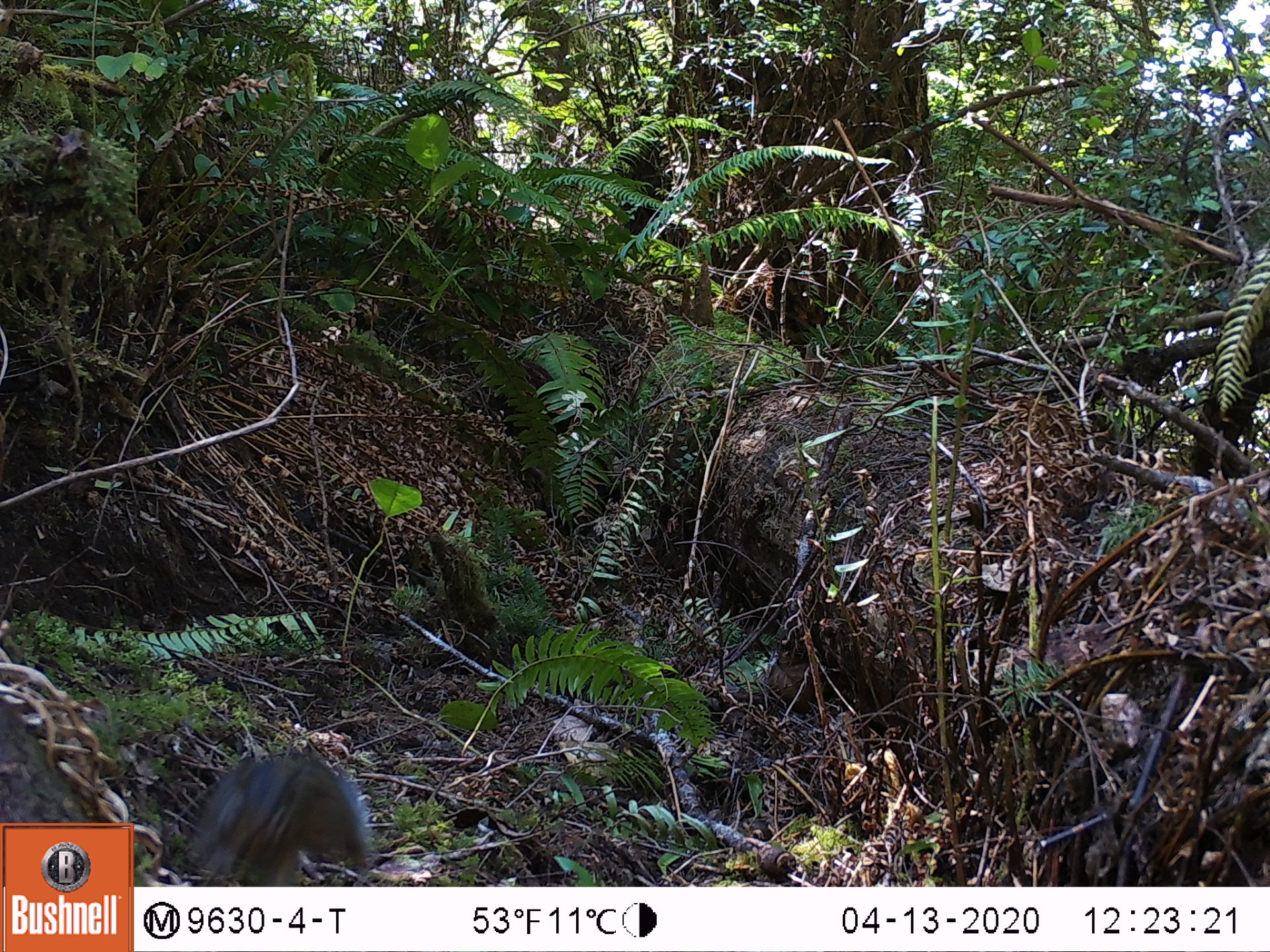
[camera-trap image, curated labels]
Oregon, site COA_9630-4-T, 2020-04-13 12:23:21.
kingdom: Animalia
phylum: Chordata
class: Mammalia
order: Rodentia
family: Sciuridae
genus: Neotamias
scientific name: Neotamias townsendii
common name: townsend's chipmunk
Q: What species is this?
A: Townsend's chipmunk (Neotamias townsendii).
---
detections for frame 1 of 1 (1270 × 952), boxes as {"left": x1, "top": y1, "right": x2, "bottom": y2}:
townsend's chipmunk: {"left": 182, "top": 738, "right": 383, "bottom": 882}